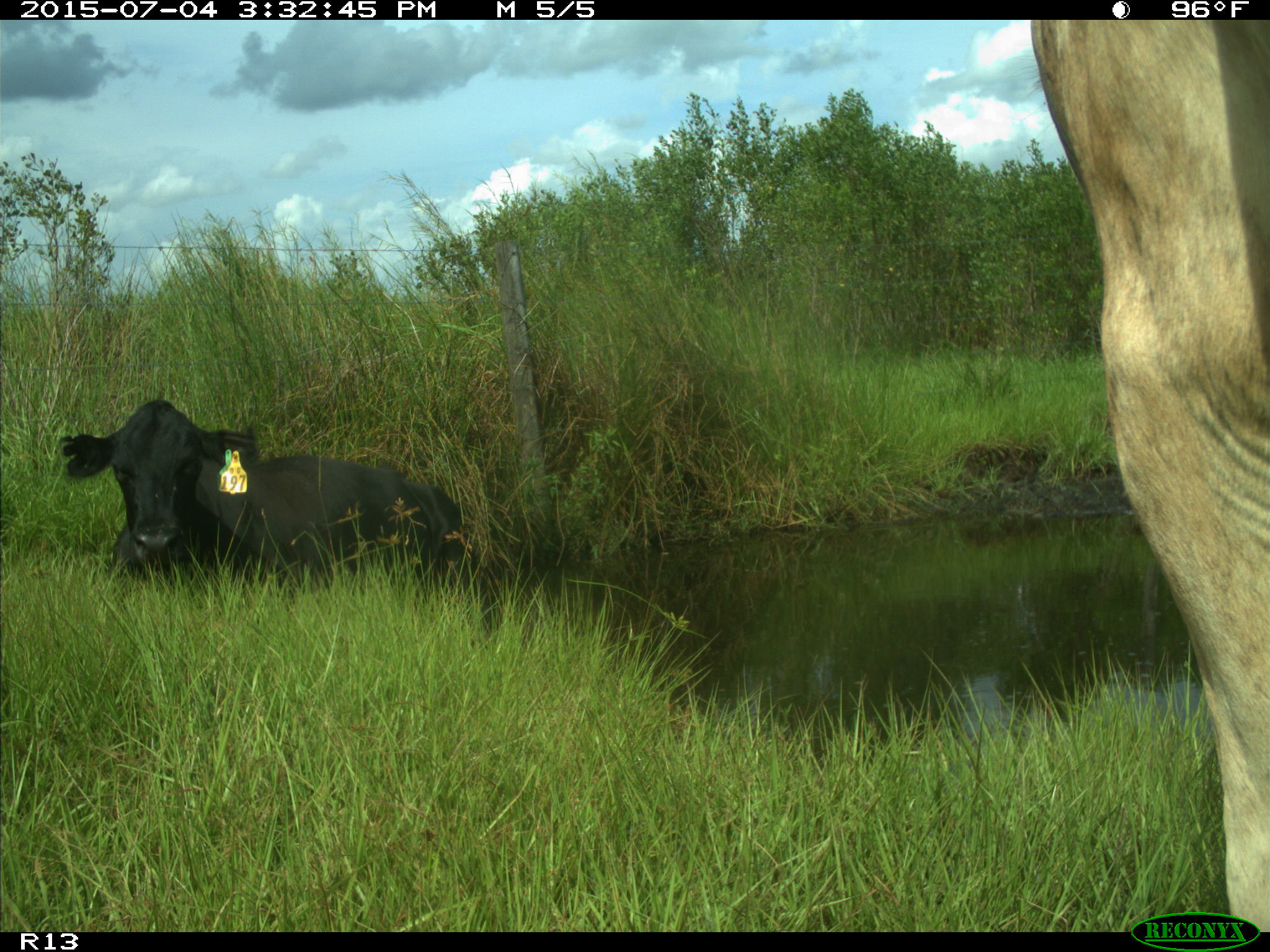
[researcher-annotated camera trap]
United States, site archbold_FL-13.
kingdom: Animalia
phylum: Chordata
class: Mammalia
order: Artiodactyla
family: Bovidae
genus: Bos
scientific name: Bos taurus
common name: domestic cow